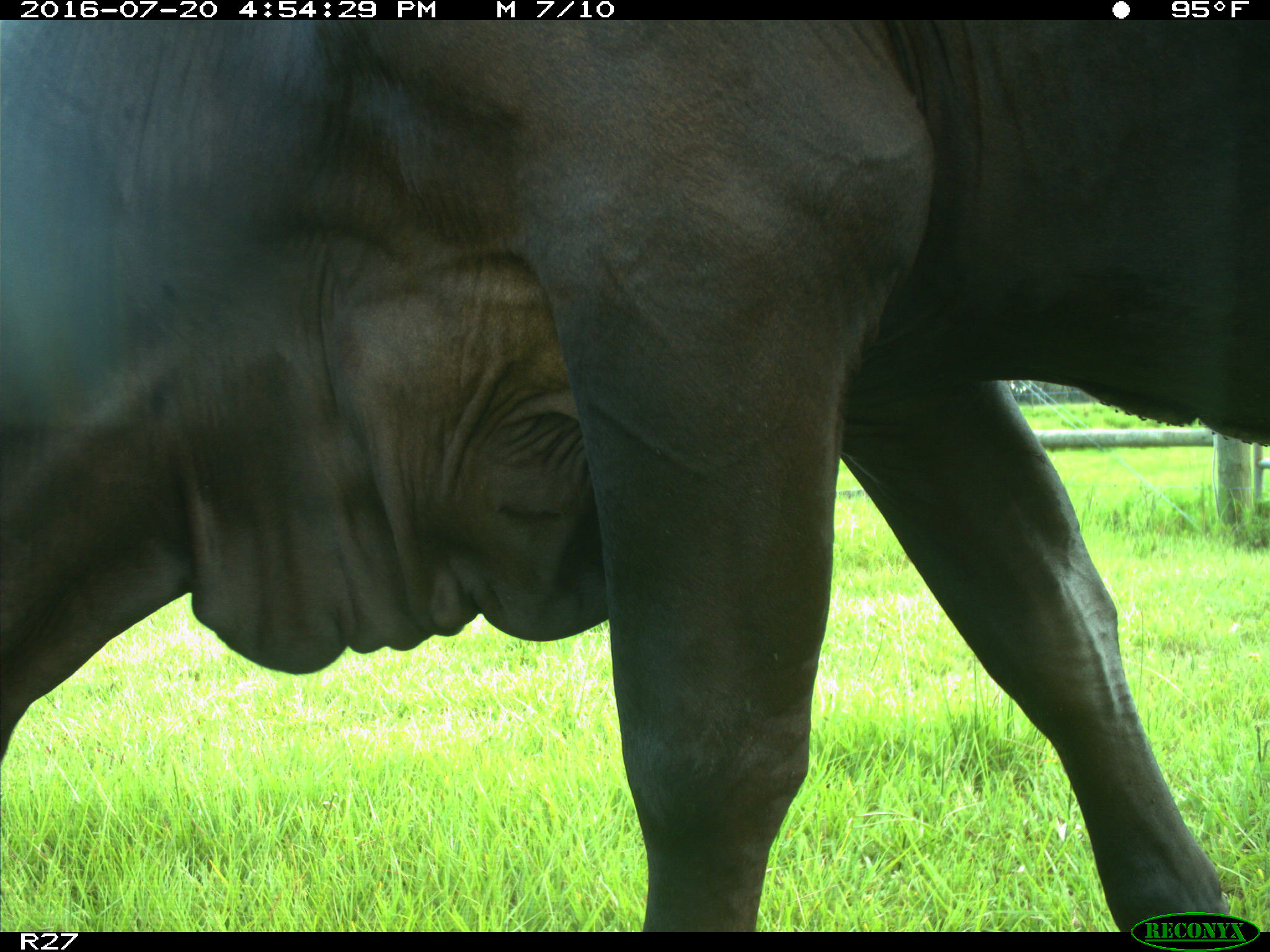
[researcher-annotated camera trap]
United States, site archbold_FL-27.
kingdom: Animalia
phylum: Chordata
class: Mammalia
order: Artiodactyla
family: Bovidae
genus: Bos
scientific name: Bos taurus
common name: domestic cow